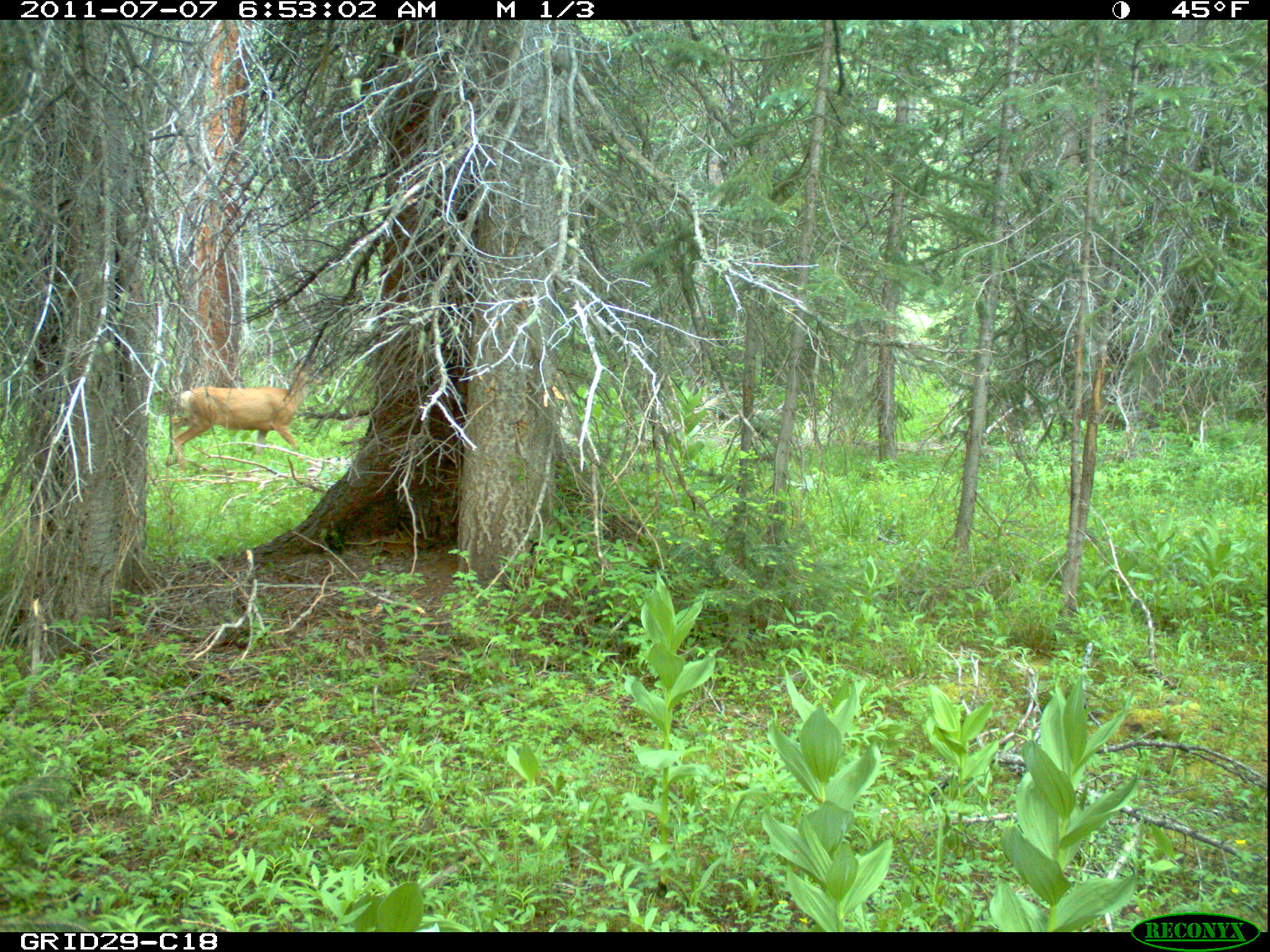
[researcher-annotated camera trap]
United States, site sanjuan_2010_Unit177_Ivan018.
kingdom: Animalia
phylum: Chordata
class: Mammalia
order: Artiodactyla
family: Cervidae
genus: Odocoileus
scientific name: Odocoileus hemionus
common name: mule deer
Odocoileus hemionus (mule deer).